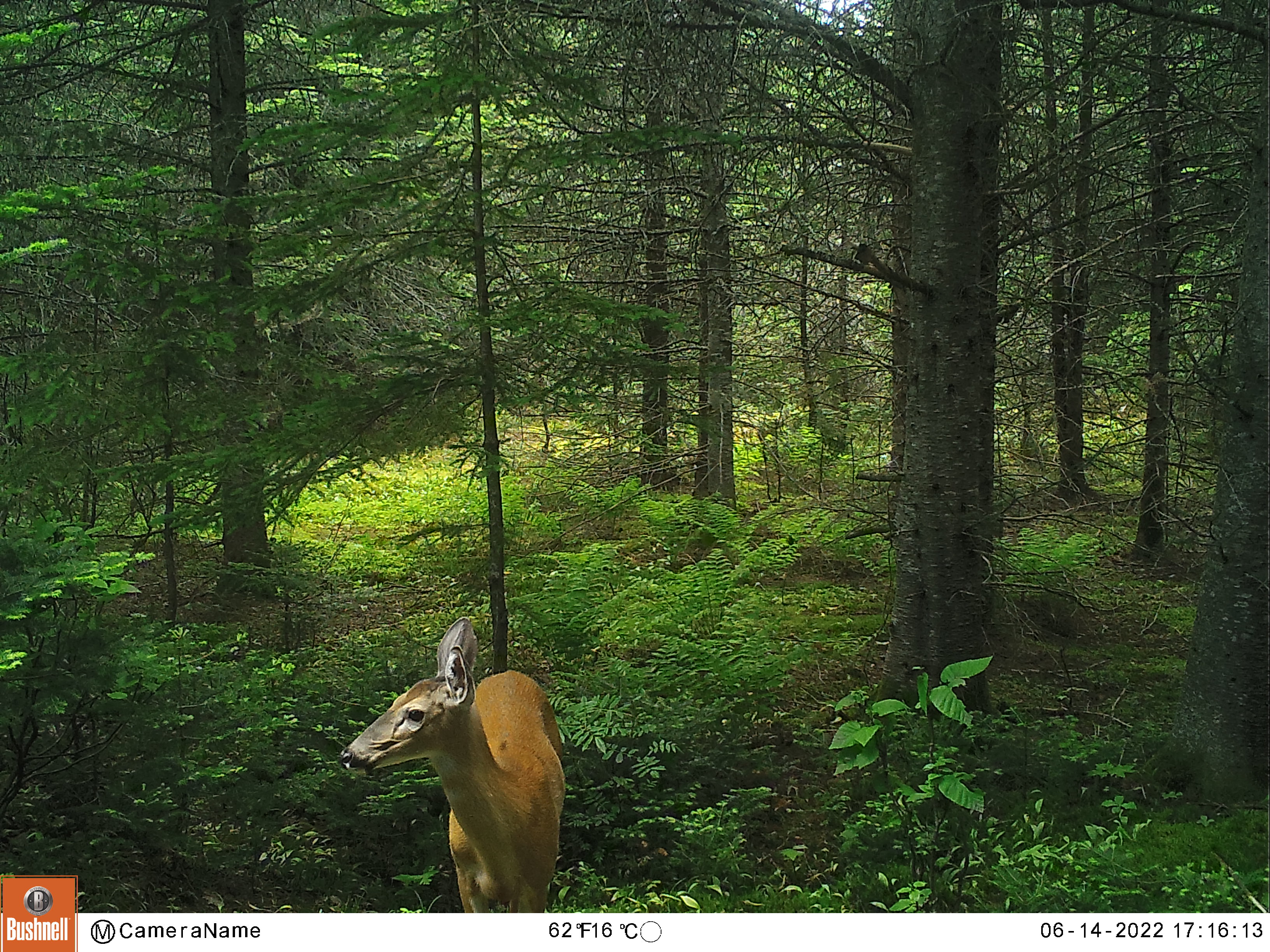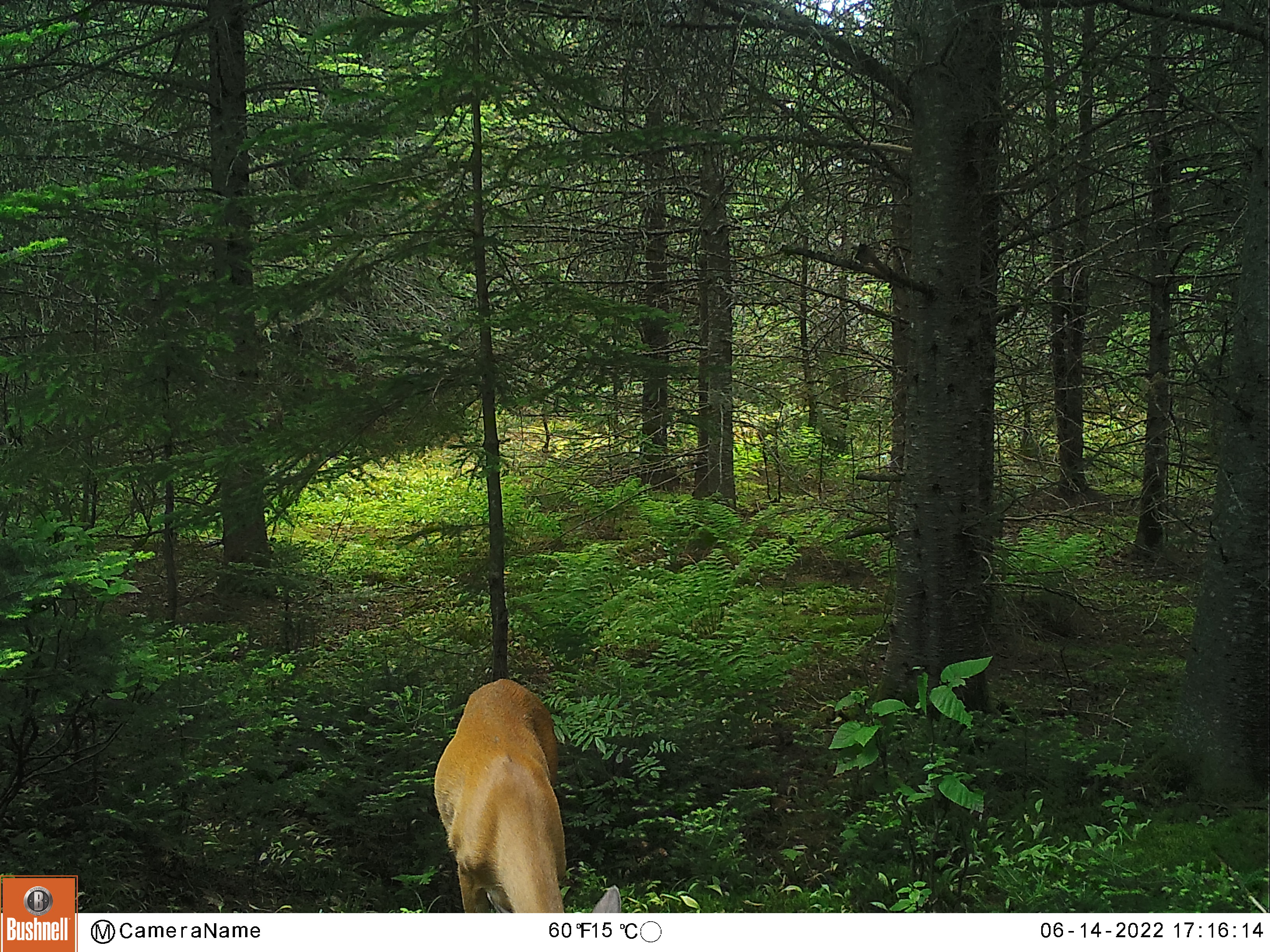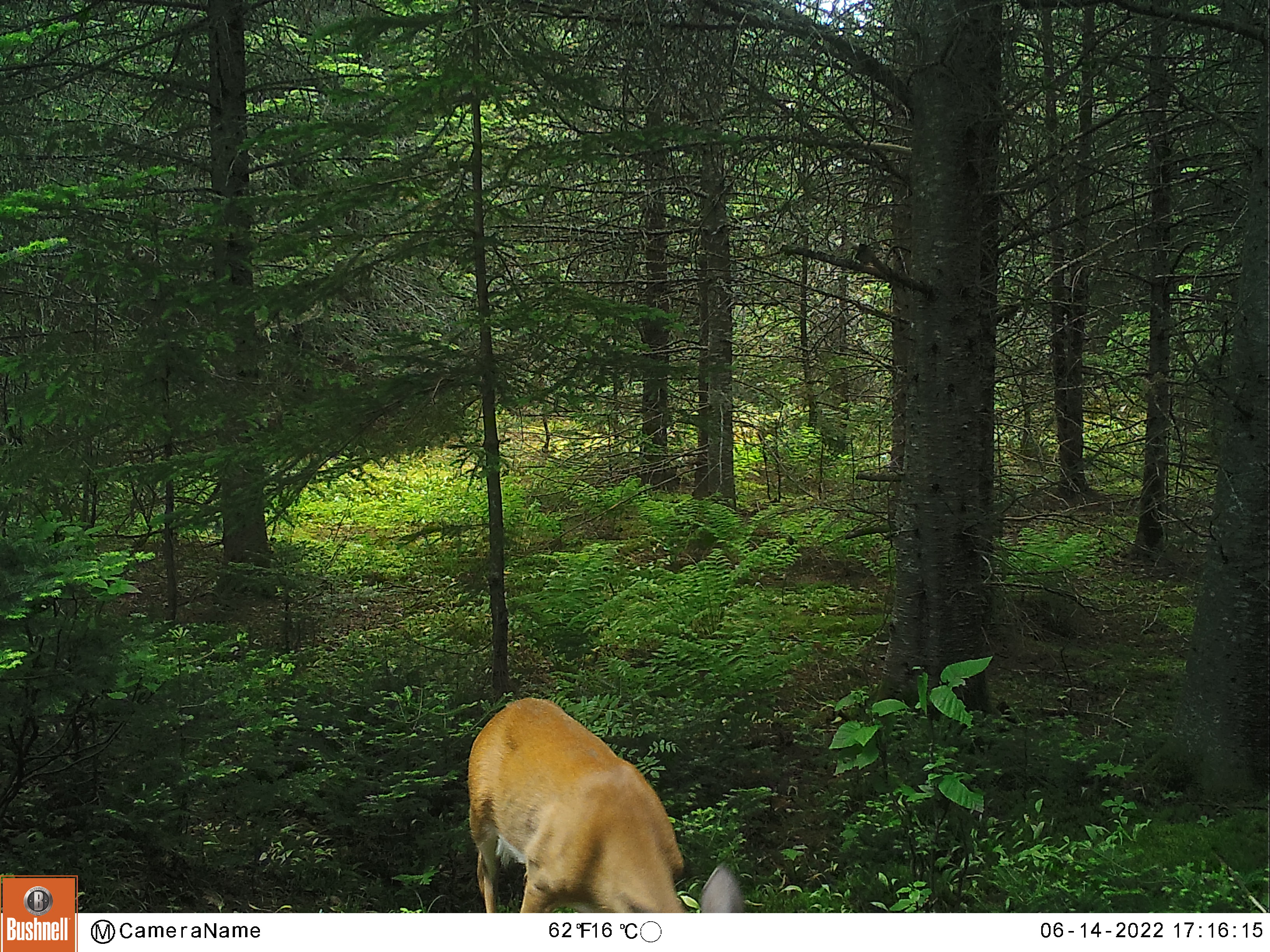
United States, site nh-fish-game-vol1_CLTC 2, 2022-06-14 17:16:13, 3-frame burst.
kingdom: Animalia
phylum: Chordata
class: Mammalia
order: Artiodactyla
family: Cervidae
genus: Odocoileus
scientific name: Odocoileus virginianus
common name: white-tailed deer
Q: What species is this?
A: White-tailed deer (Odocoileus virginianus).